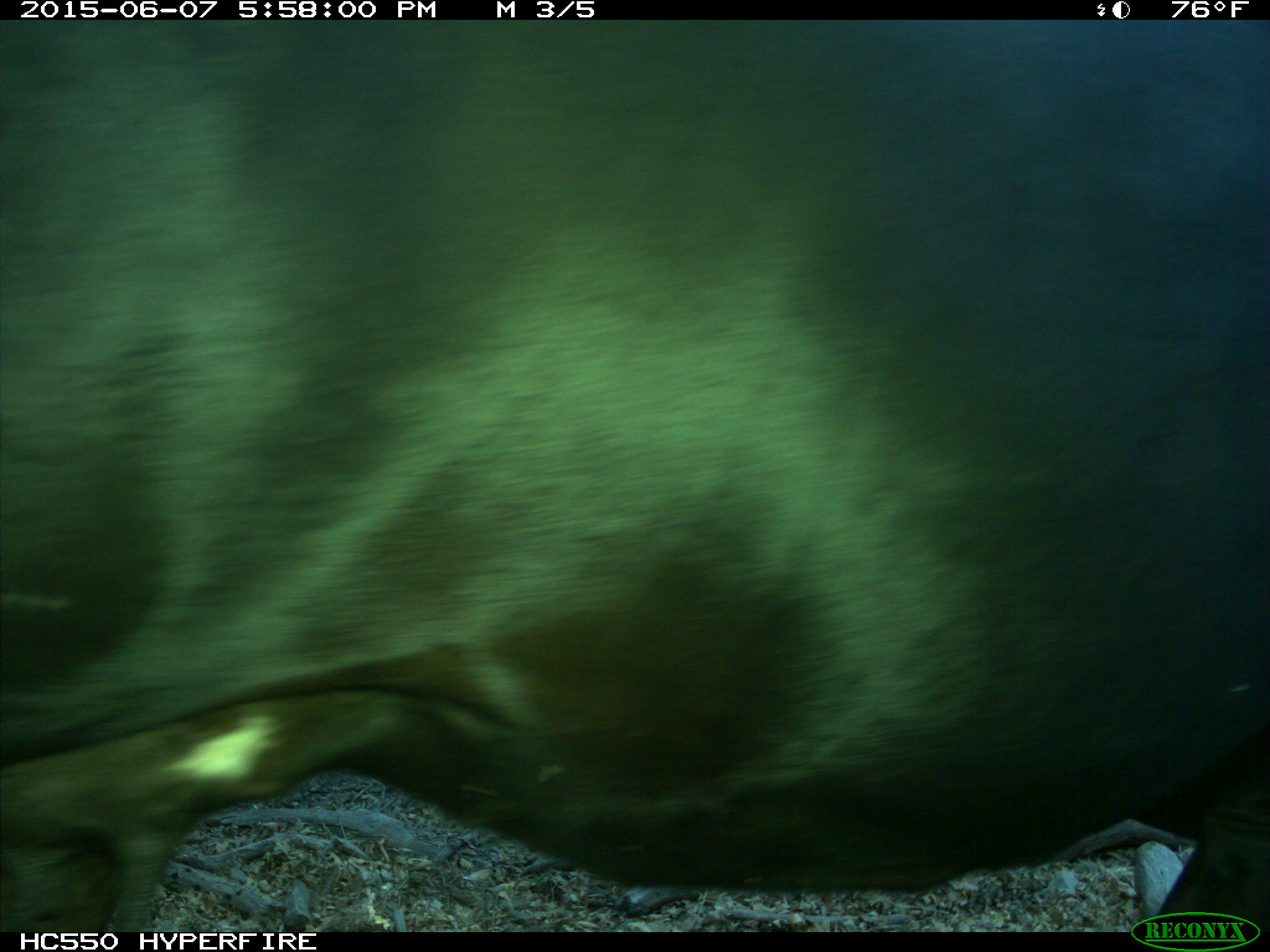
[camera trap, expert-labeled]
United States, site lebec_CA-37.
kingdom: Animalia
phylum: Chordata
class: Mammalia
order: Artiodactyla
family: Bovidae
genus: Bos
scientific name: Bos taurus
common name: domestic cow